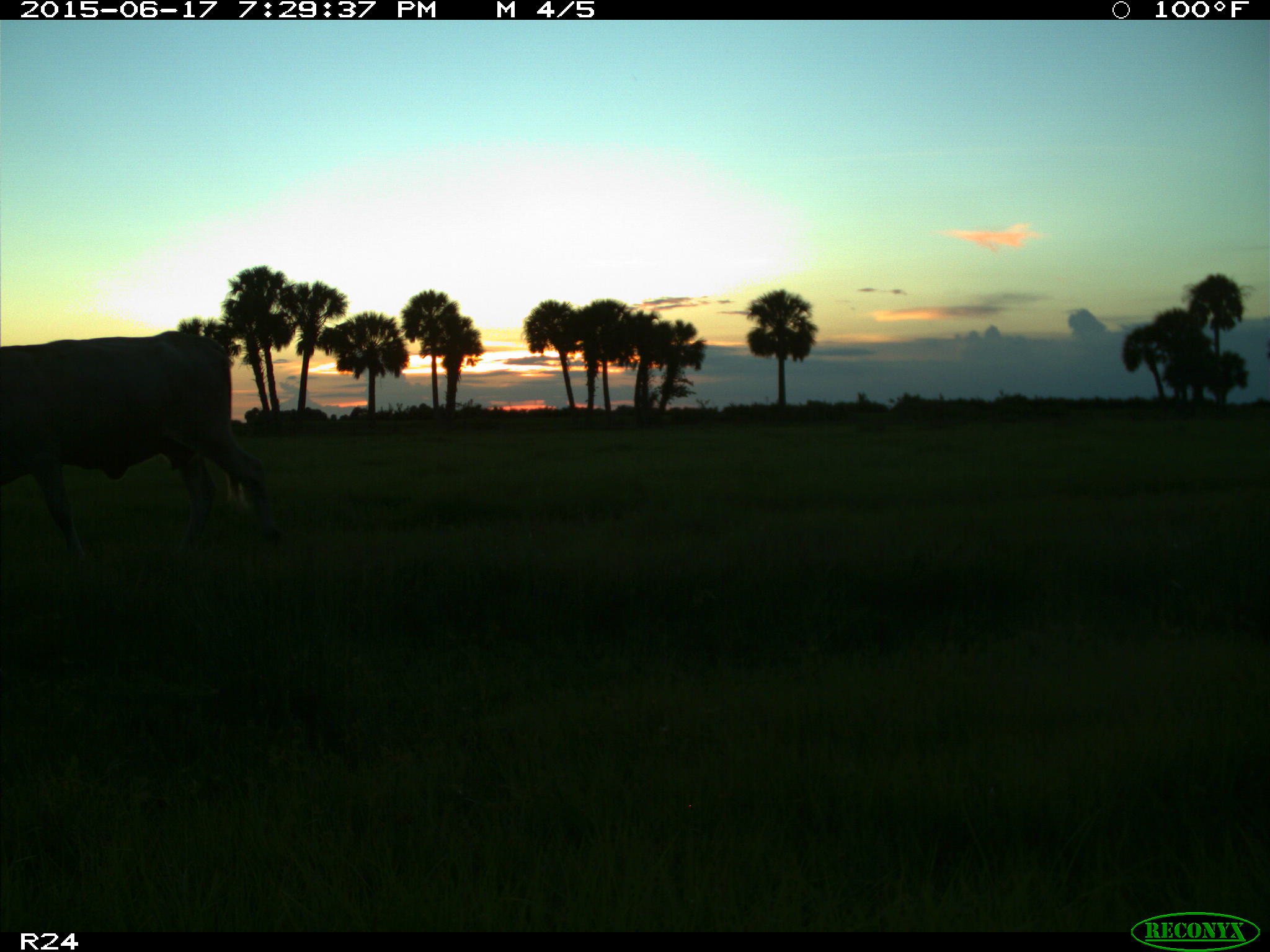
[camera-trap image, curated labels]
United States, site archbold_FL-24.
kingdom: Animalia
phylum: Chordata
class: Mammalia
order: Artiodactyla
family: Bovidae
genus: Bos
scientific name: Bos taurus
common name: domestic cow